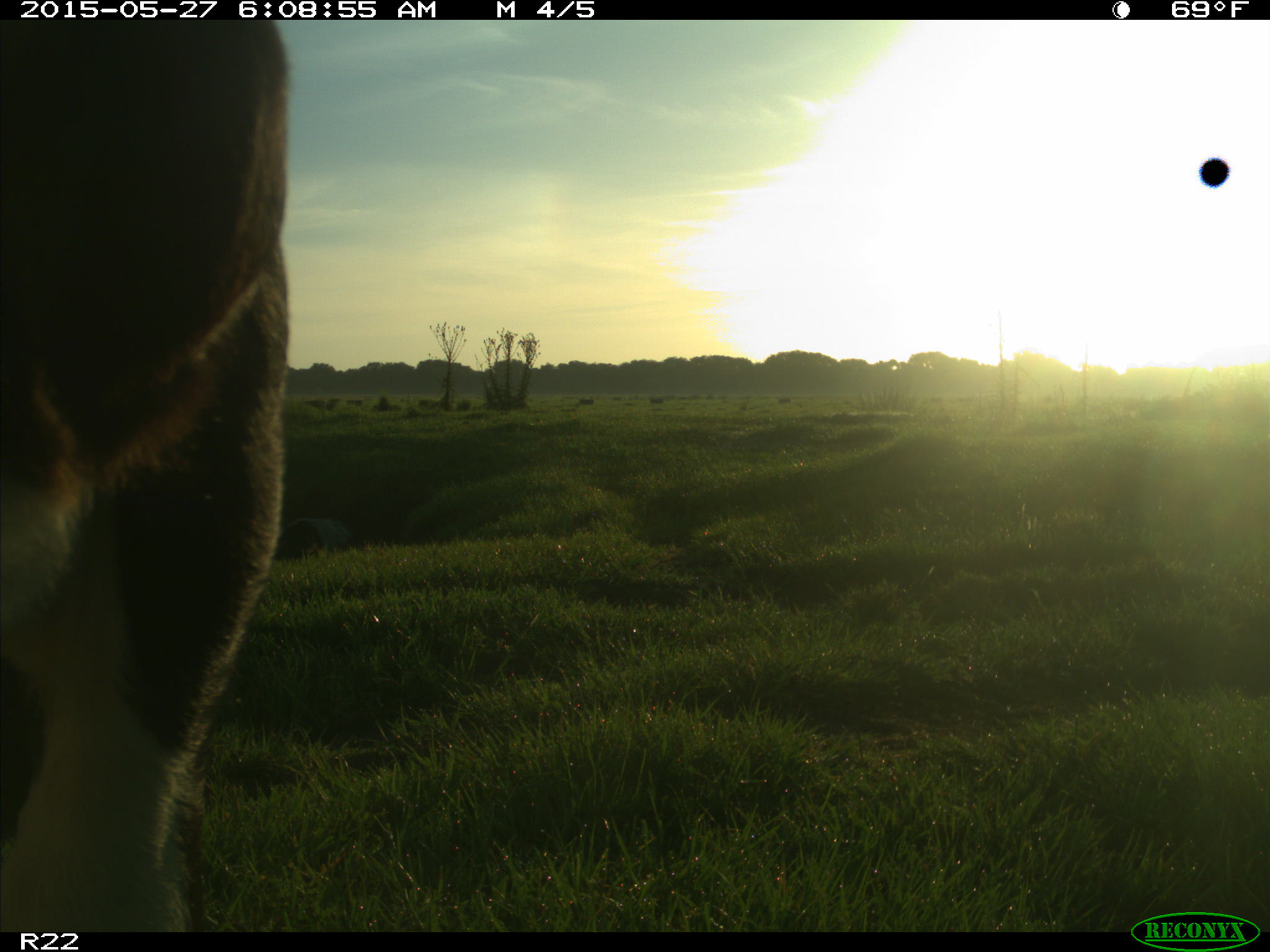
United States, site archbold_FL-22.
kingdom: Animalia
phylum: Chordata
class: Mammalia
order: Artiodactyla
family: Bovidae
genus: Bos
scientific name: Bos taurus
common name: domestic cow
Bos taurus (domestic cow).